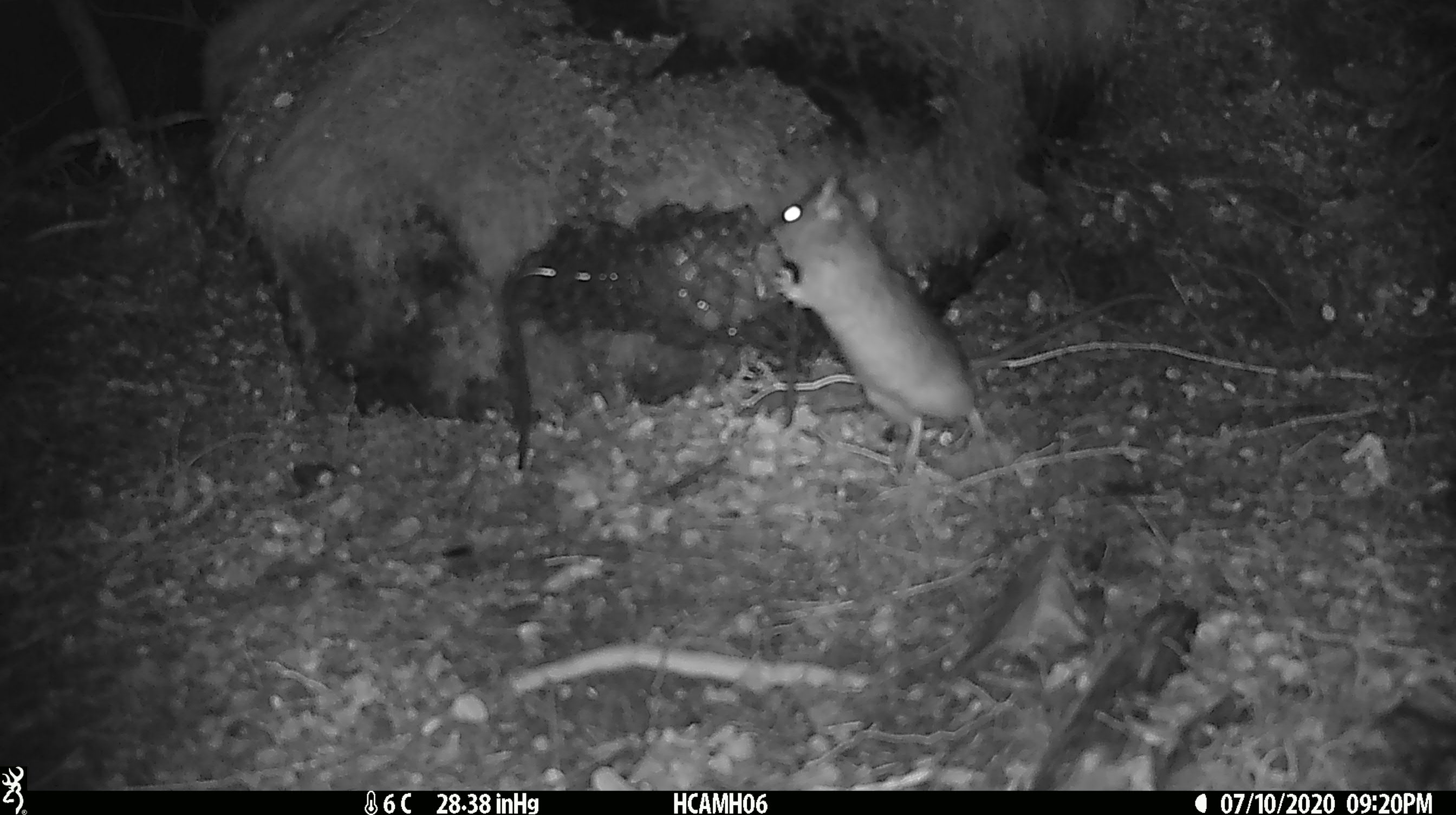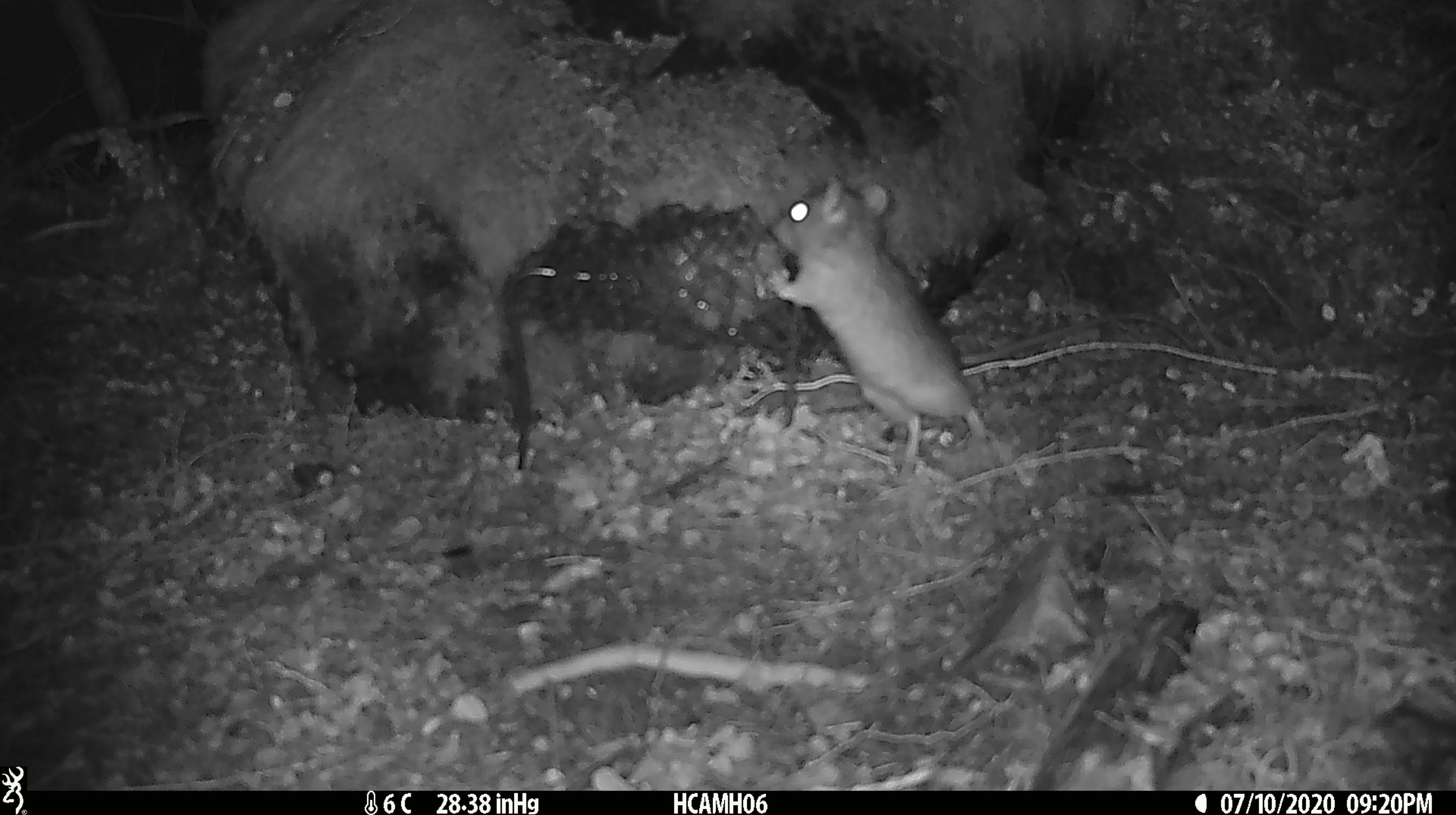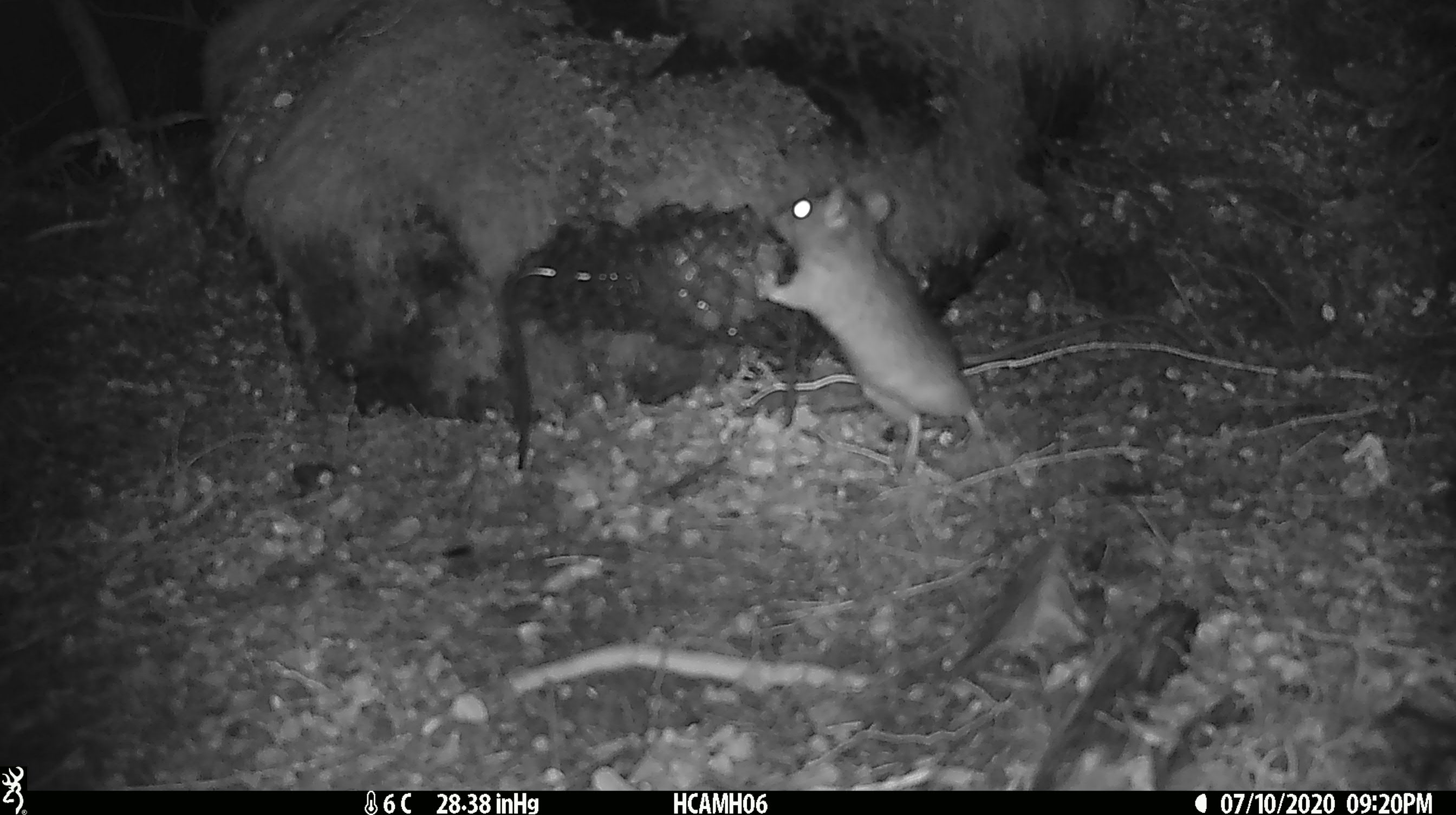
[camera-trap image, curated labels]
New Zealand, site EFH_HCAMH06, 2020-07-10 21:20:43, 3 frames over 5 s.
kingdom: Animalia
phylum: Chordata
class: Mammalia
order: Rodentia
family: Muridae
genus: Rattus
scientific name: Rattus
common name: rat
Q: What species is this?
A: Rat (Rattus).